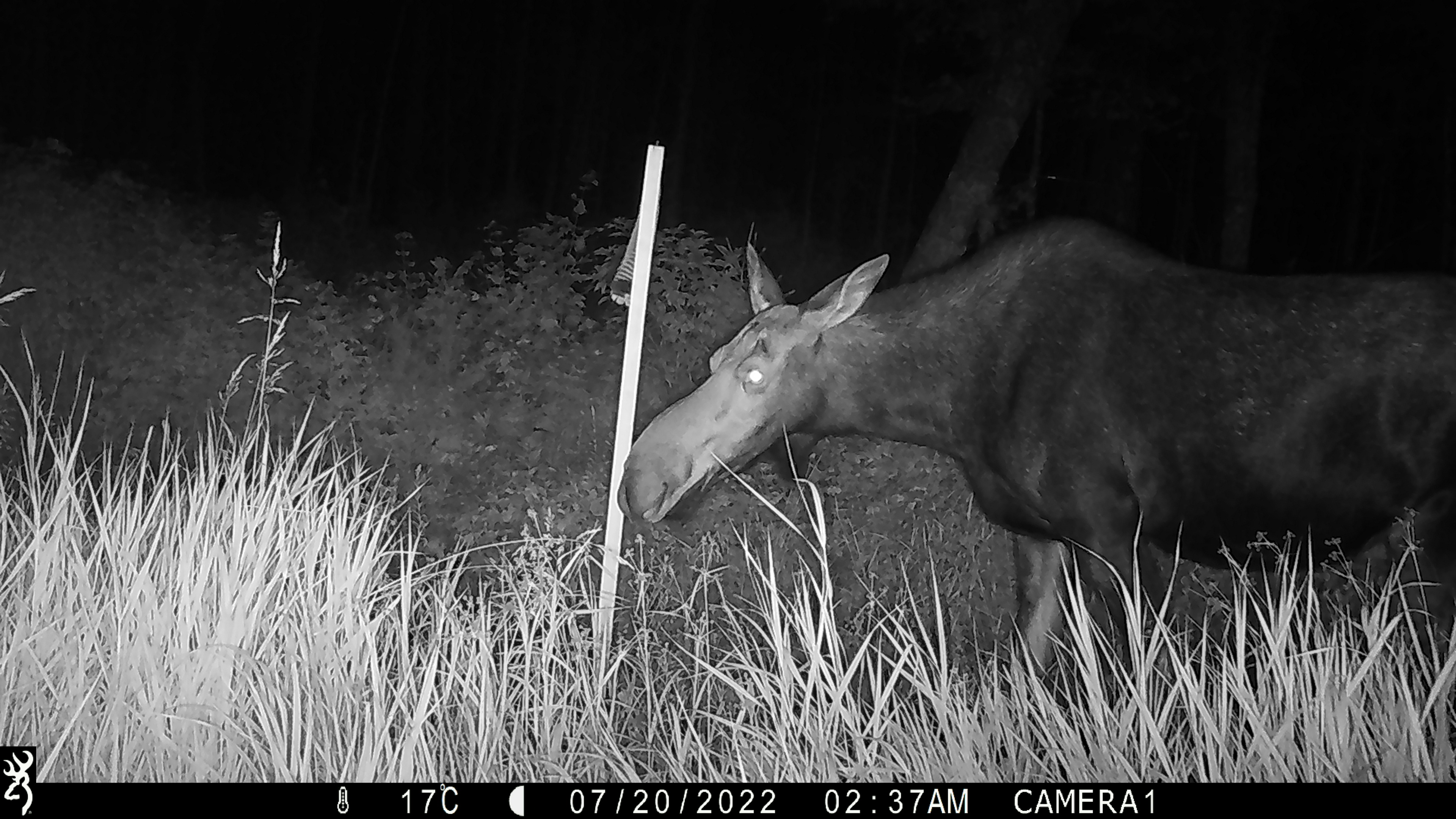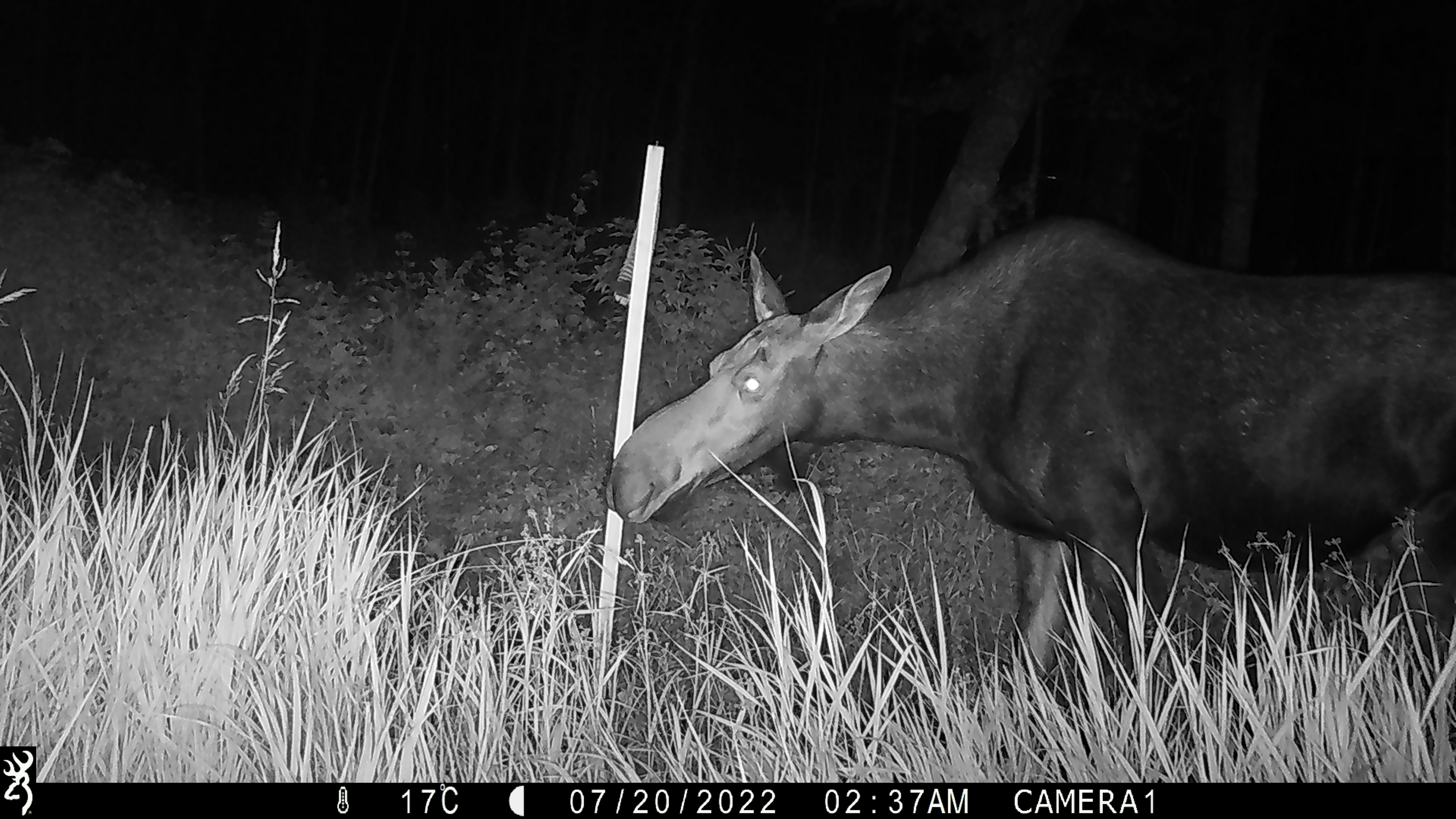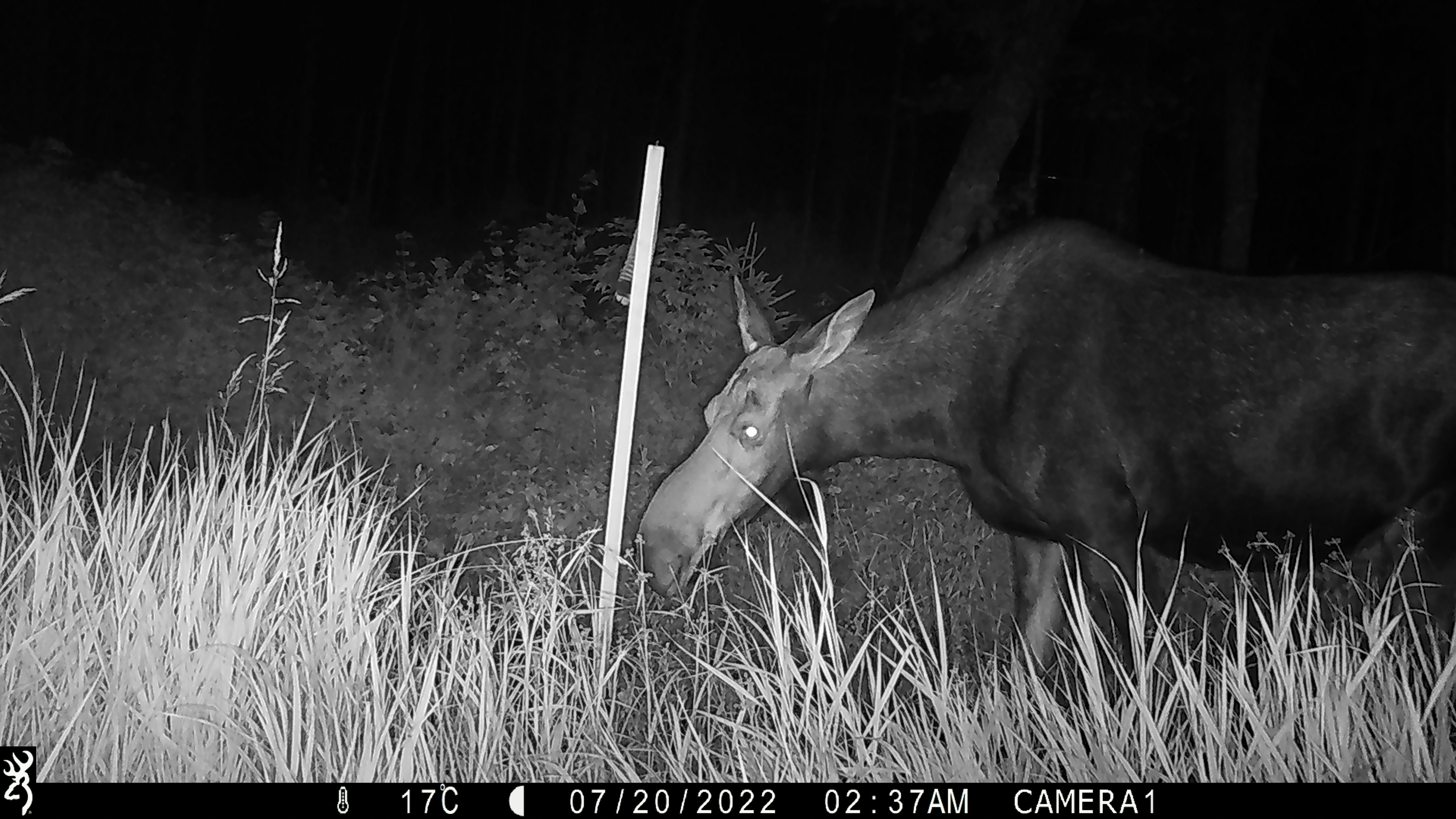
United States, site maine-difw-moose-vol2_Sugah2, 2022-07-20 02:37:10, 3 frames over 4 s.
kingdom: Animalia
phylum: Chordata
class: Mammalia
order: Artiodactyla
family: Cervidae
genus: Alces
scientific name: Alces alces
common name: moose